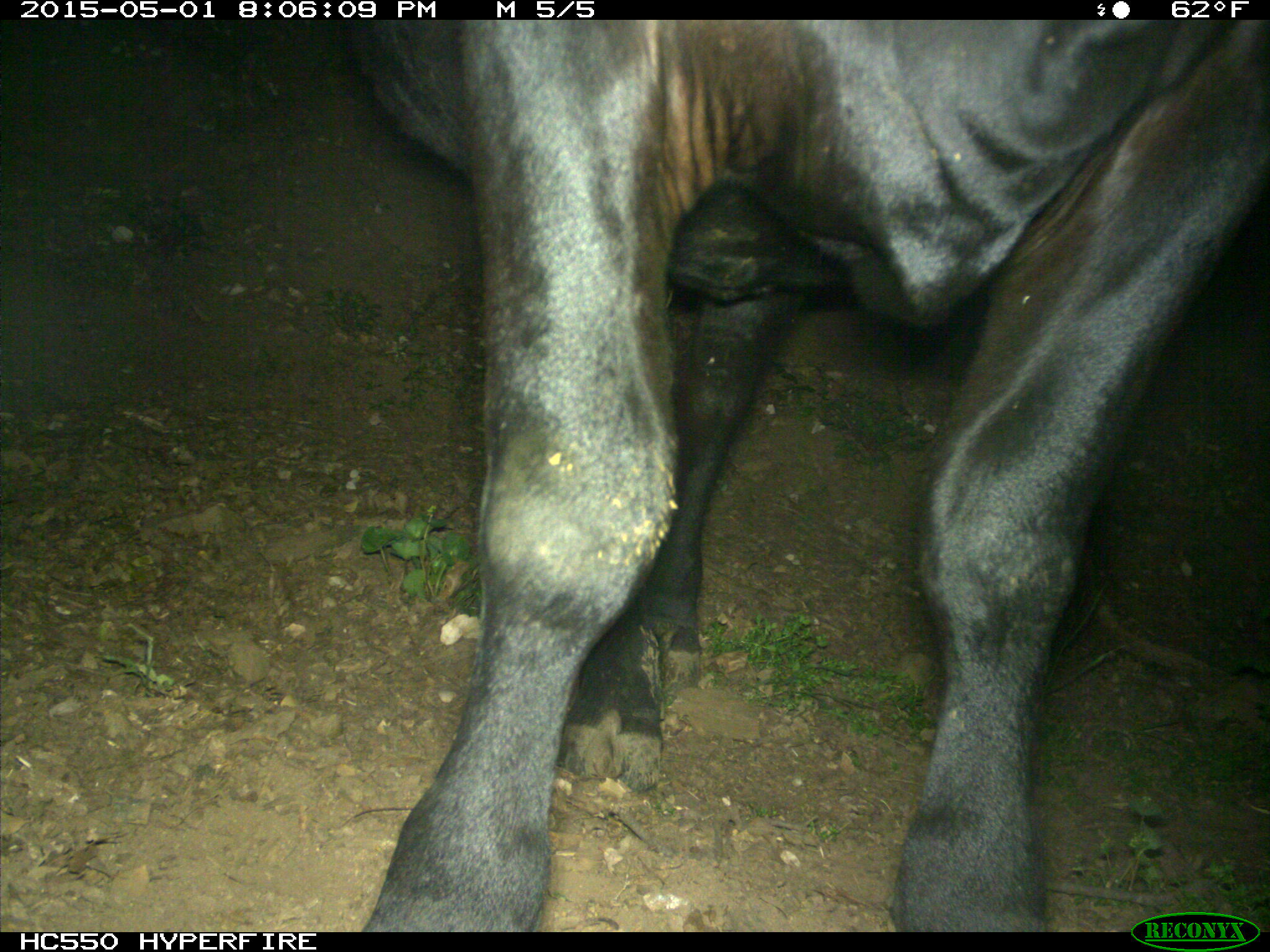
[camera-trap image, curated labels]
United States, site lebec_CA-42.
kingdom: Animalia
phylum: Chordata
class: Mammalia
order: Artiodactyla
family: Bovidae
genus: Bos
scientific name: Bos taurus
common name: domestic cow